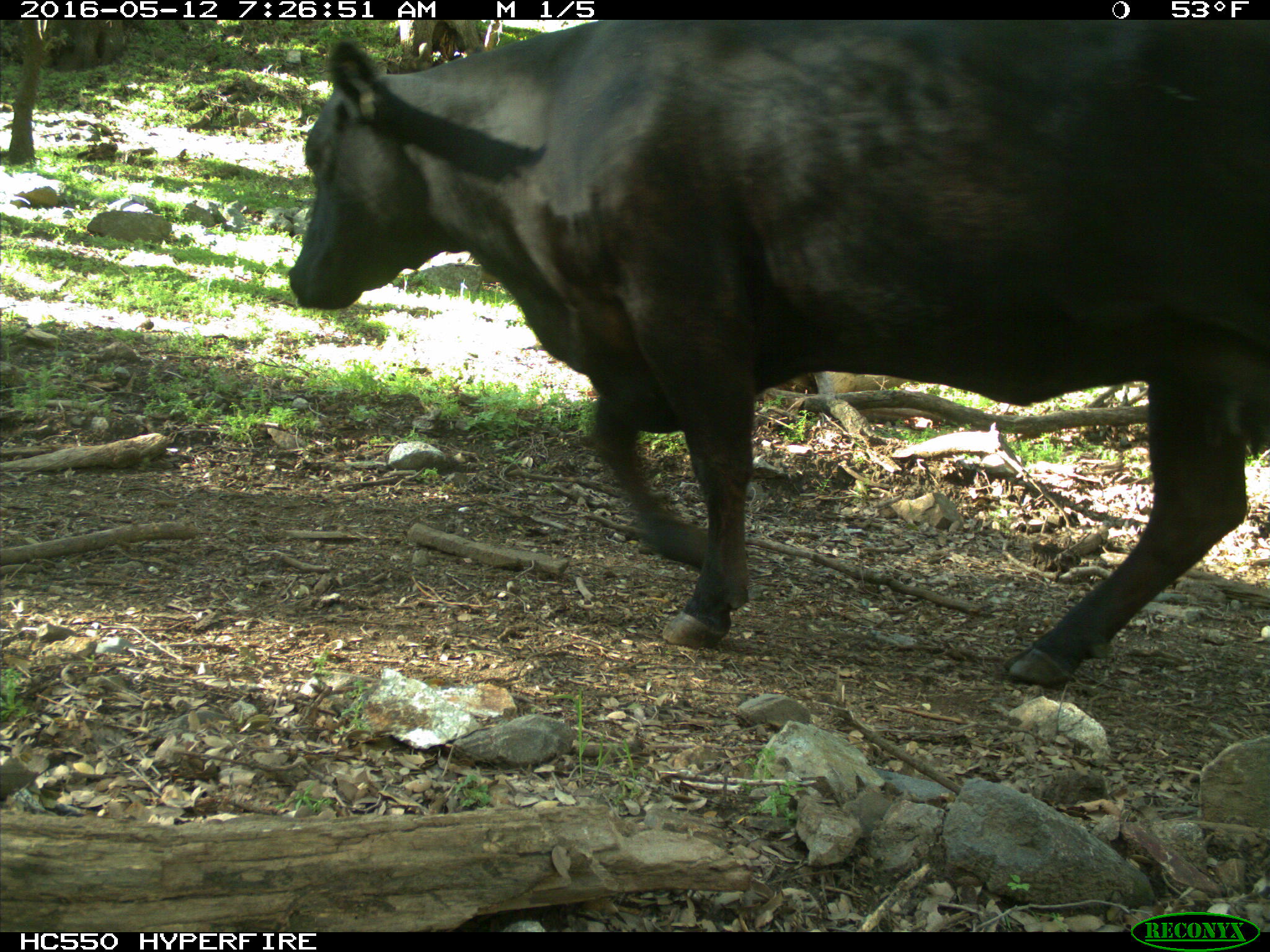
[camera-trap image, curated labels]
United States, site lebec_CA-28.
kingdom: Animalia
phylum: Chordata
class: Mammalia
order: Artiodactyla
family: Bovidae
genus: Bos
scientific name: Bos taurus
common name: domestic cow